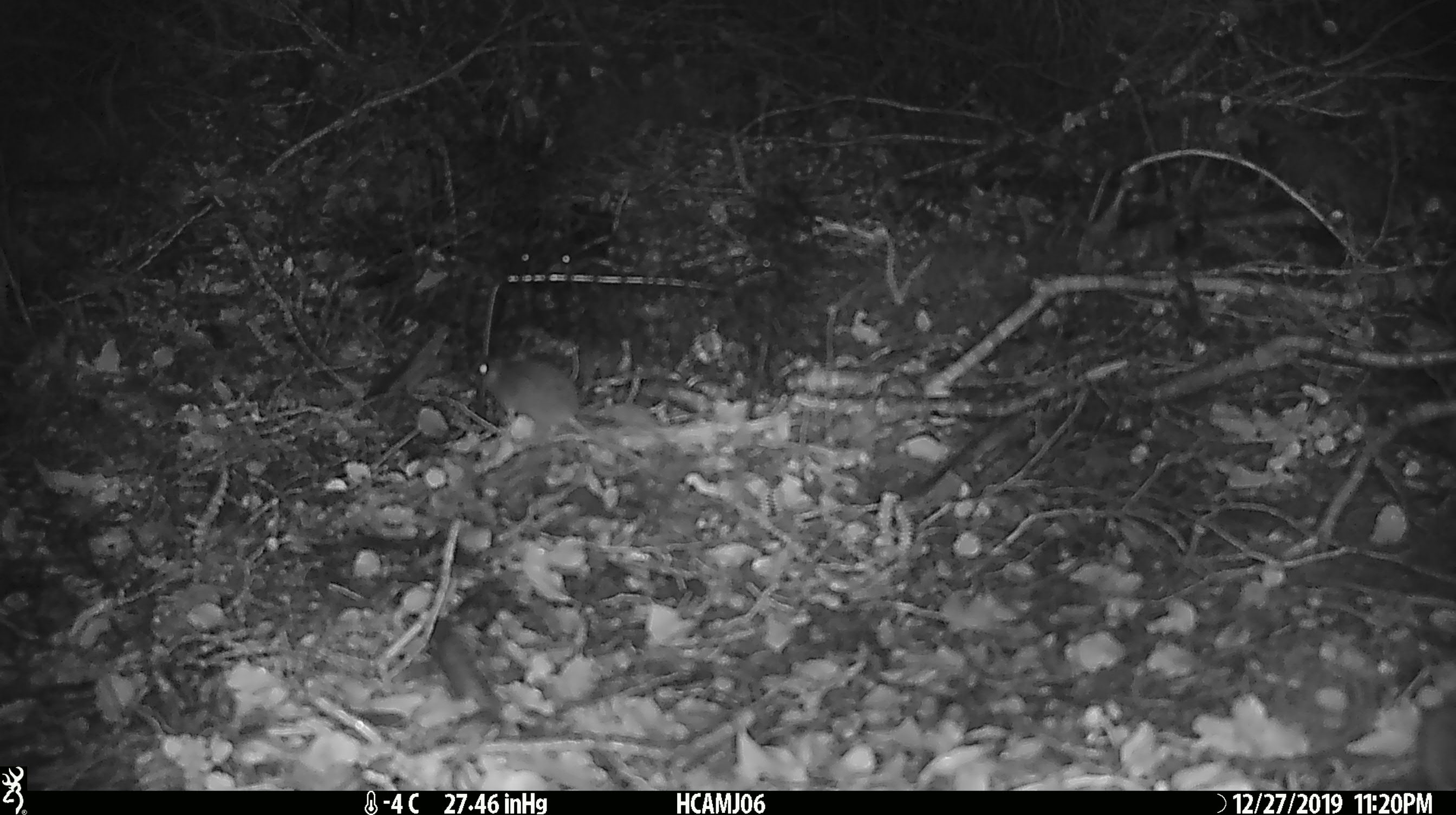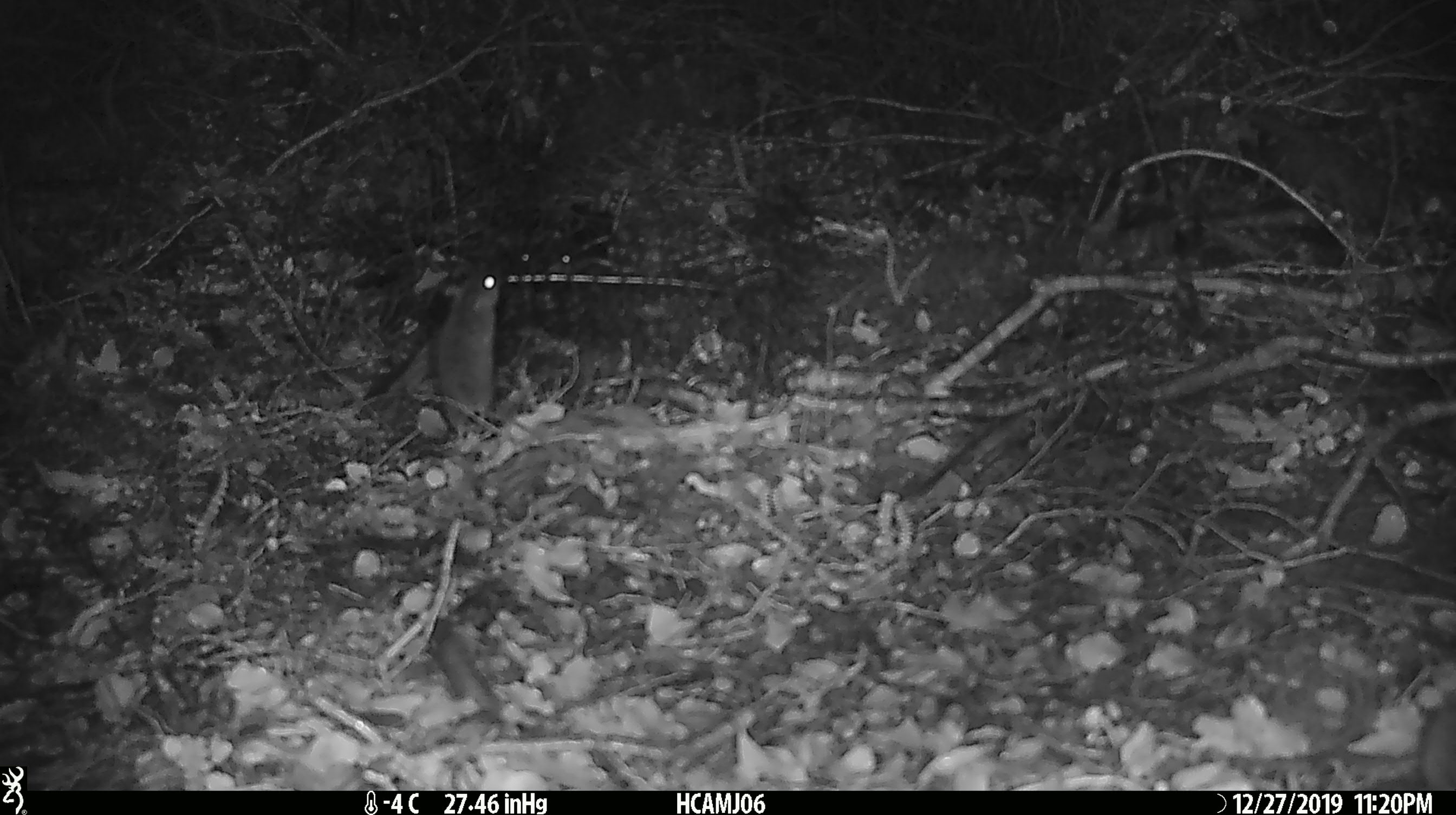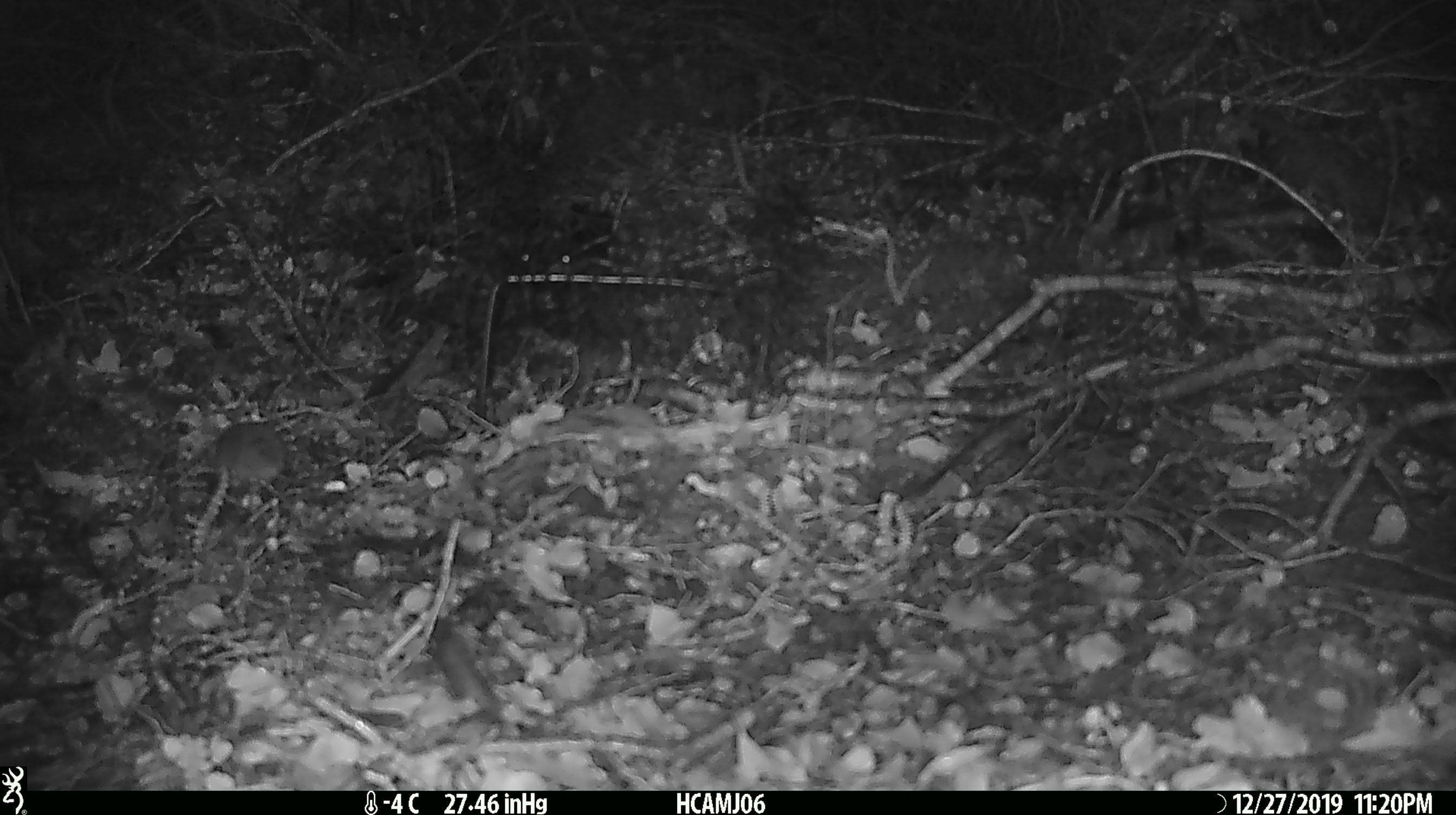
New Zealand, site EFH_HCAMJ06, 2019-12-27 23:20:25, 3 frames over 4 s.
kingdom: Animalia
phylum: Chordata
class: Mammalia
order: Rodentia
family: Muridae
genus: Mus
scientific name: Mus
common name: mouse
Mouse (Mus).